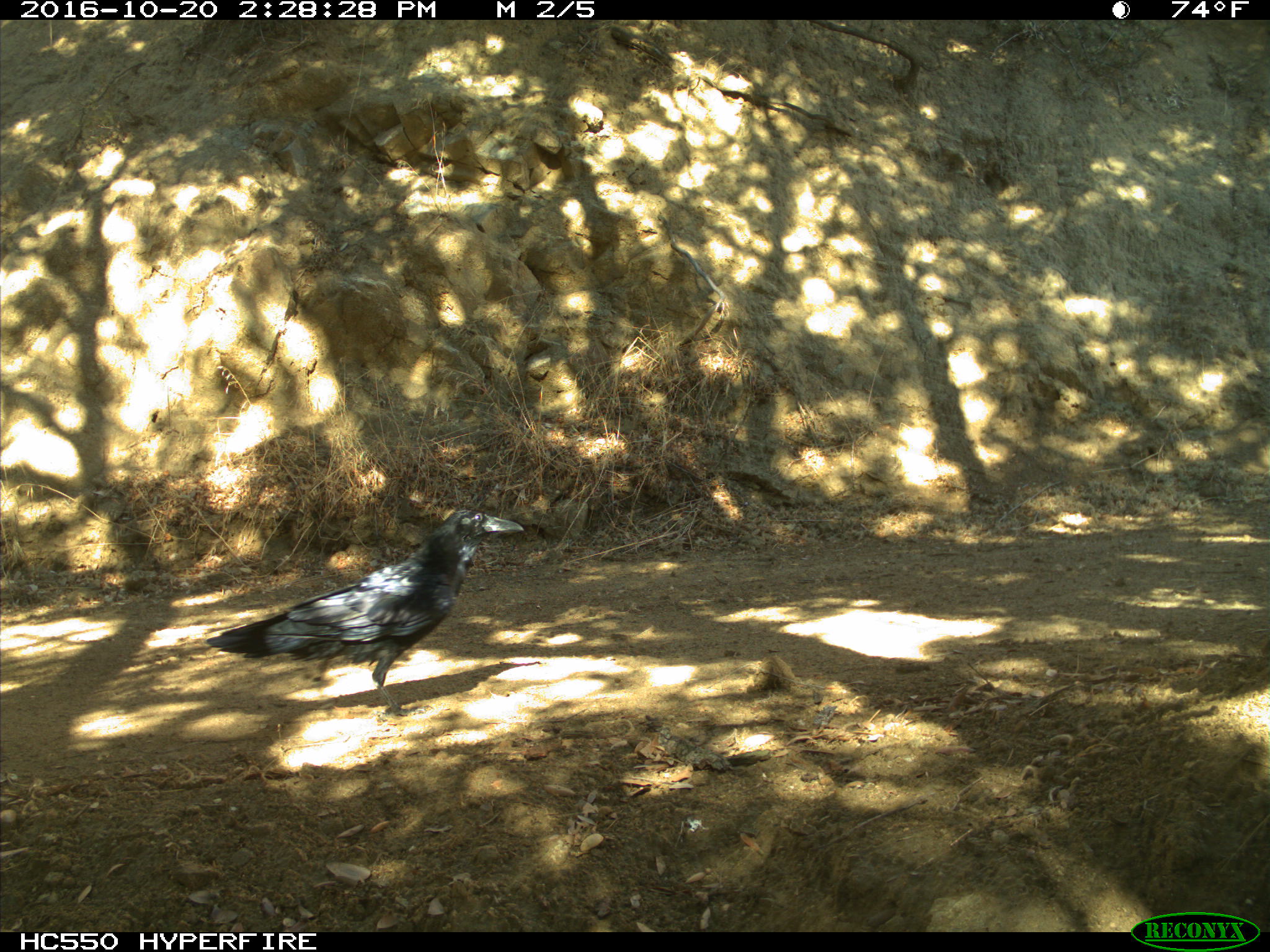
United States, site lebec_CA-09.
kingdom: Animalia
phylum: Chordata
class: Aves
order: Passeriformes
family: Corvidae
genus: Corvus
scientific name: Corvus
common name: crows and ravens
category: unidentified corvus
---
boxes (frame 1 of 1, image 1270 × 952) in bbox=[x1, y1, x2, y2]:
animal: bbox=[204, 508, 526, 718]